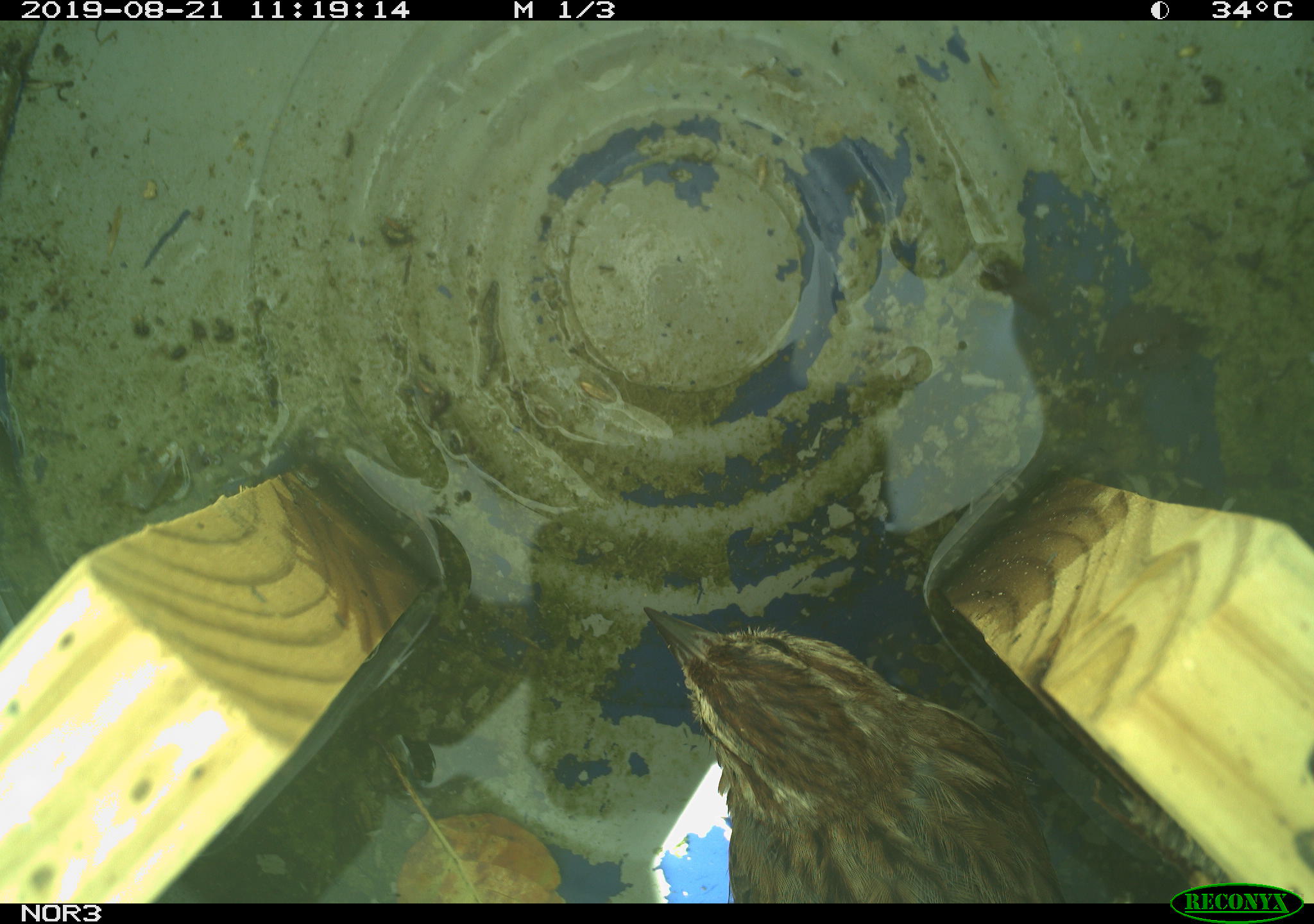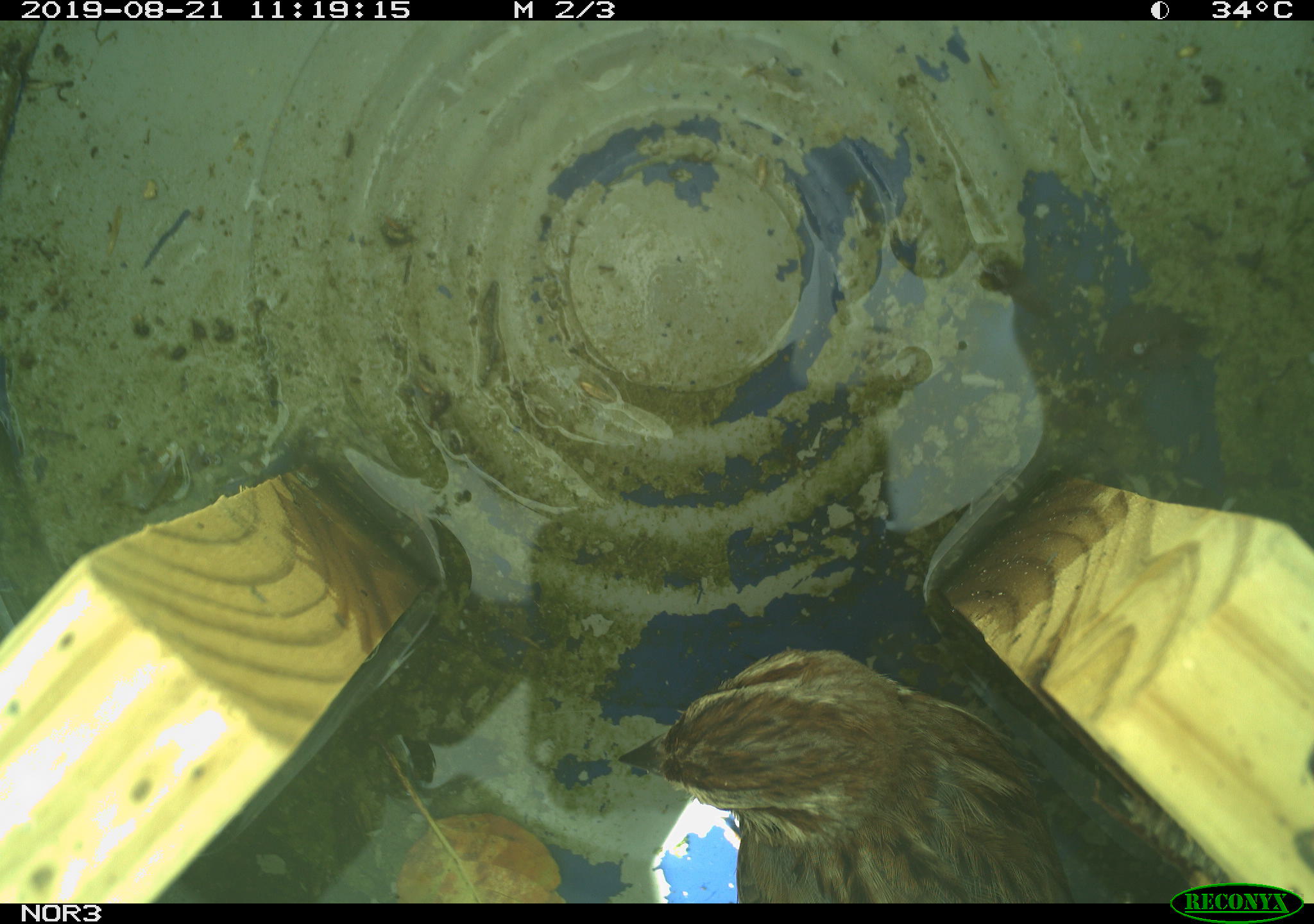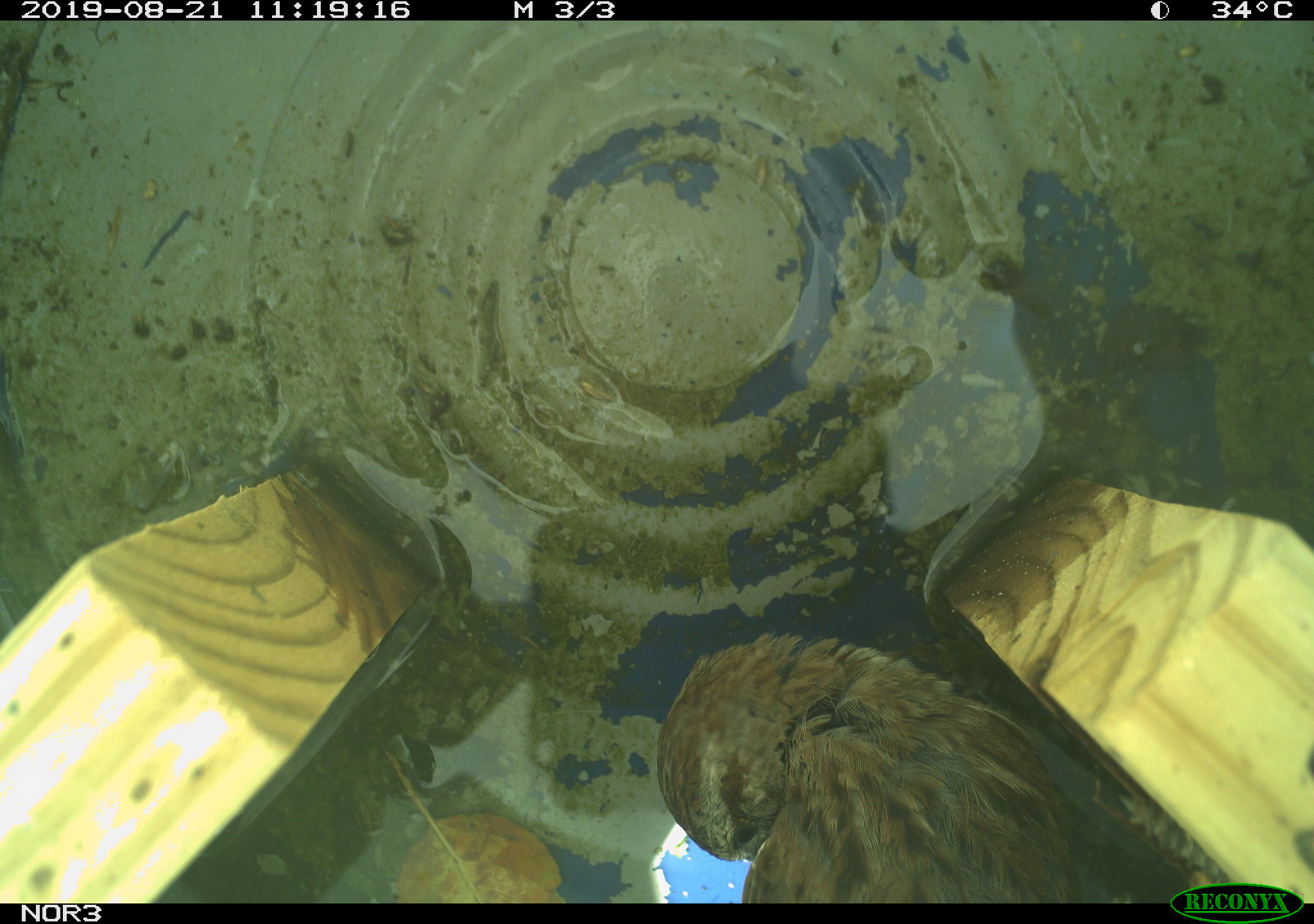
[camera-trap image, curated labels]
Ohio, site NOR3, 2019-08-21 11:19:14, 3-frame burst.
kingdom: Animalia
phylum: Chordata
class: Aves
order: Passeriformes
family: Passerellidae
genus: Melospiza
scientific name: Melospiza melodia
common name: song sparrow